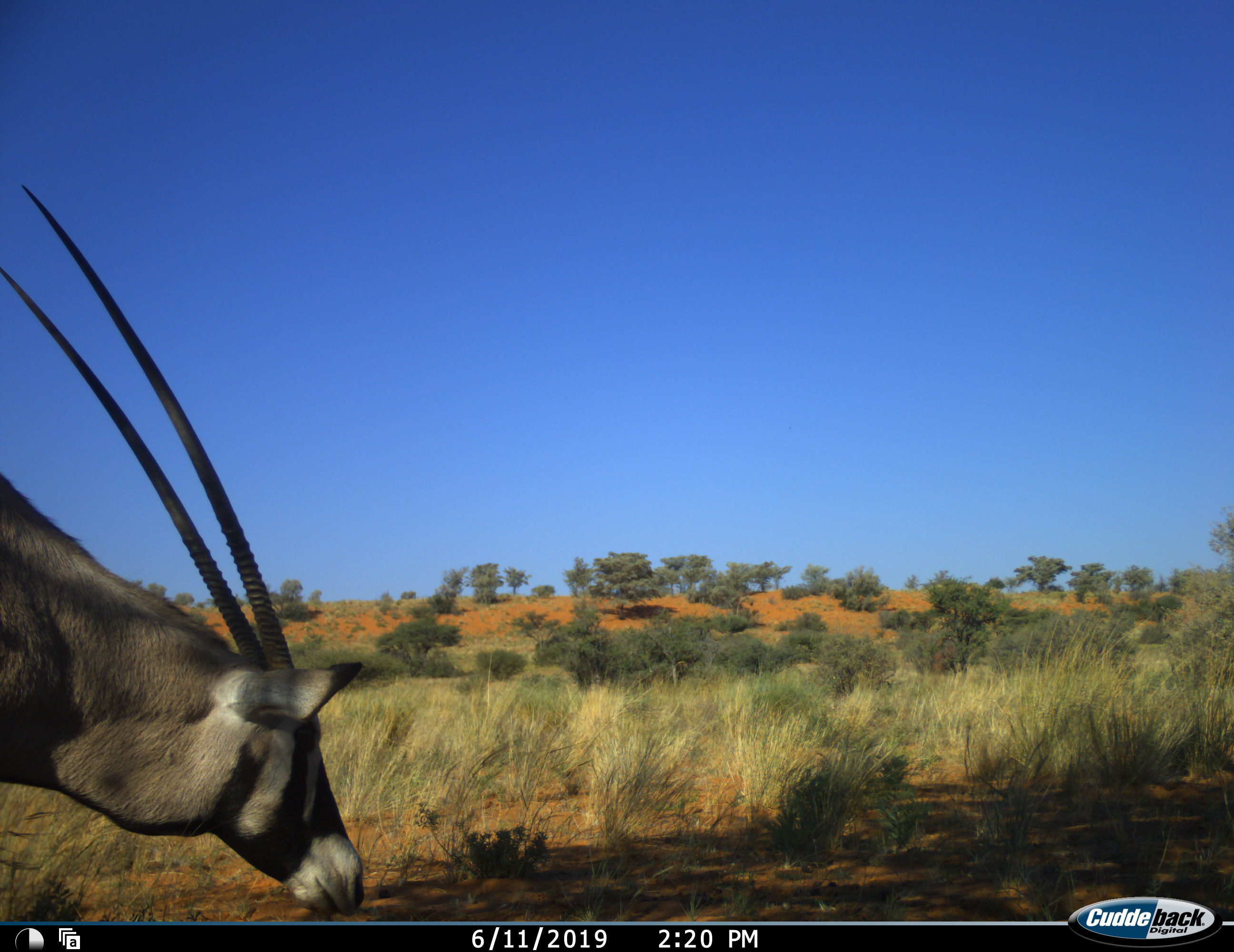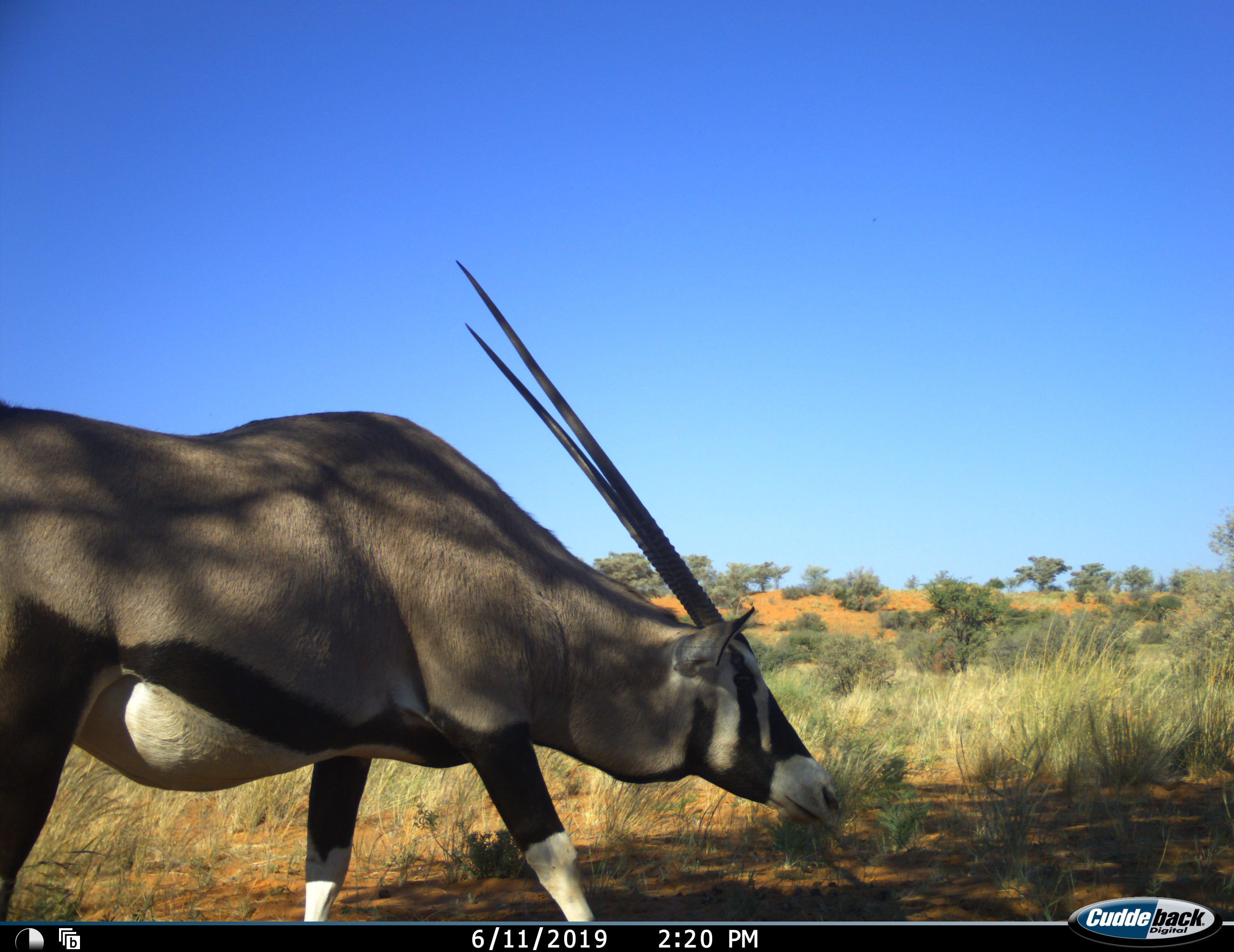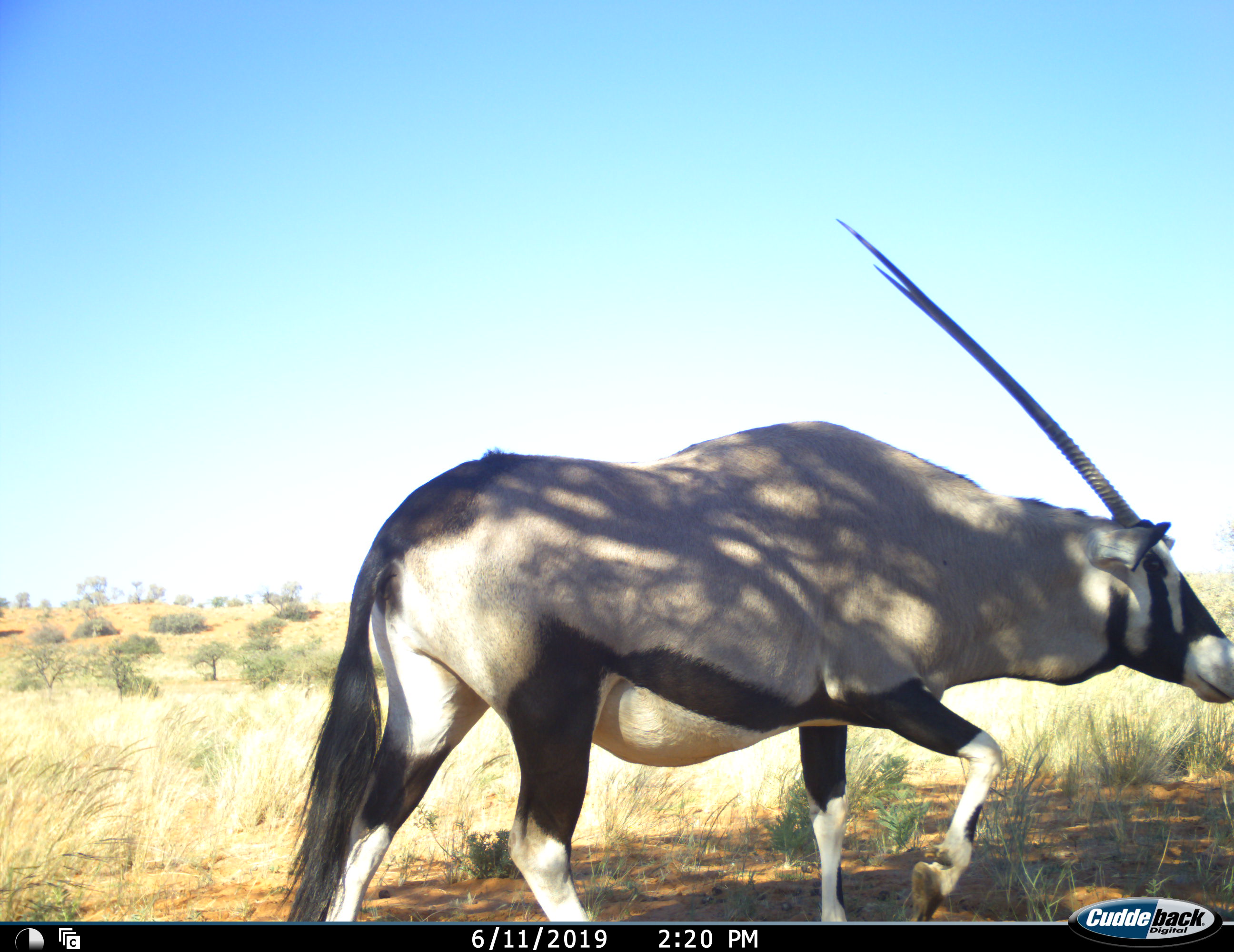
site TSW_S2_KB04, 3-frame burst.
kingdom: Animalia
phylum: Chordata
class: Mammalia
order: Artiodactyla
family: Bovidae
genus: Oryx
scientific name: Oryx gazella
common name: gemsbok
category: oryx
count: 1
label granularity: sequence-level